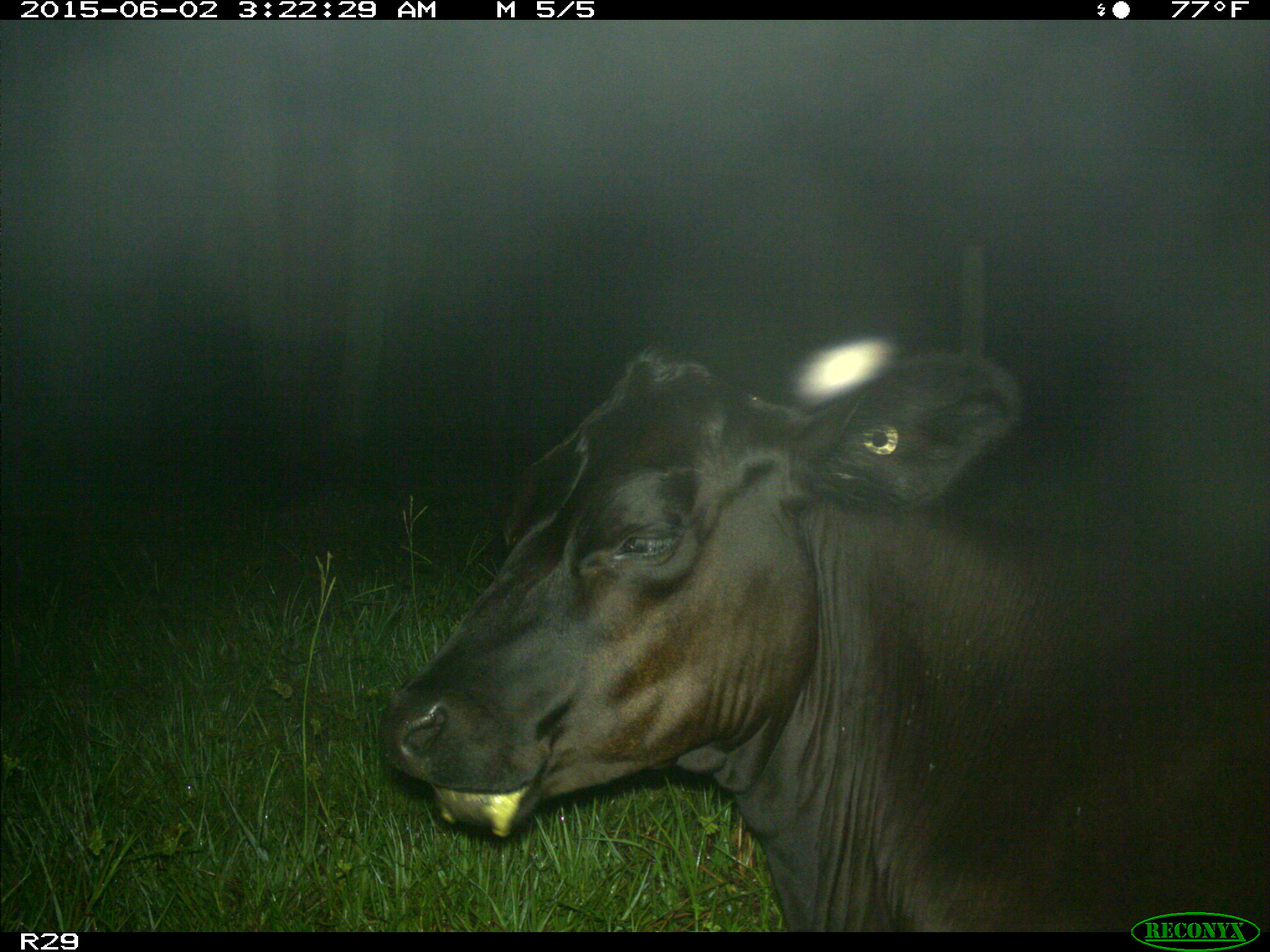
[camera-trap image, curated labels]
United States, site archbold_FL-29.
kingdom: Animalia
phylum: Chordata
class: Mammalia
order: Artiodactyla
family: Bovidae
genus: Bos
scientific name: Bos taurus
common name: domestic cow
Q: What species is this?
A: Bos taurus (domestic cow).